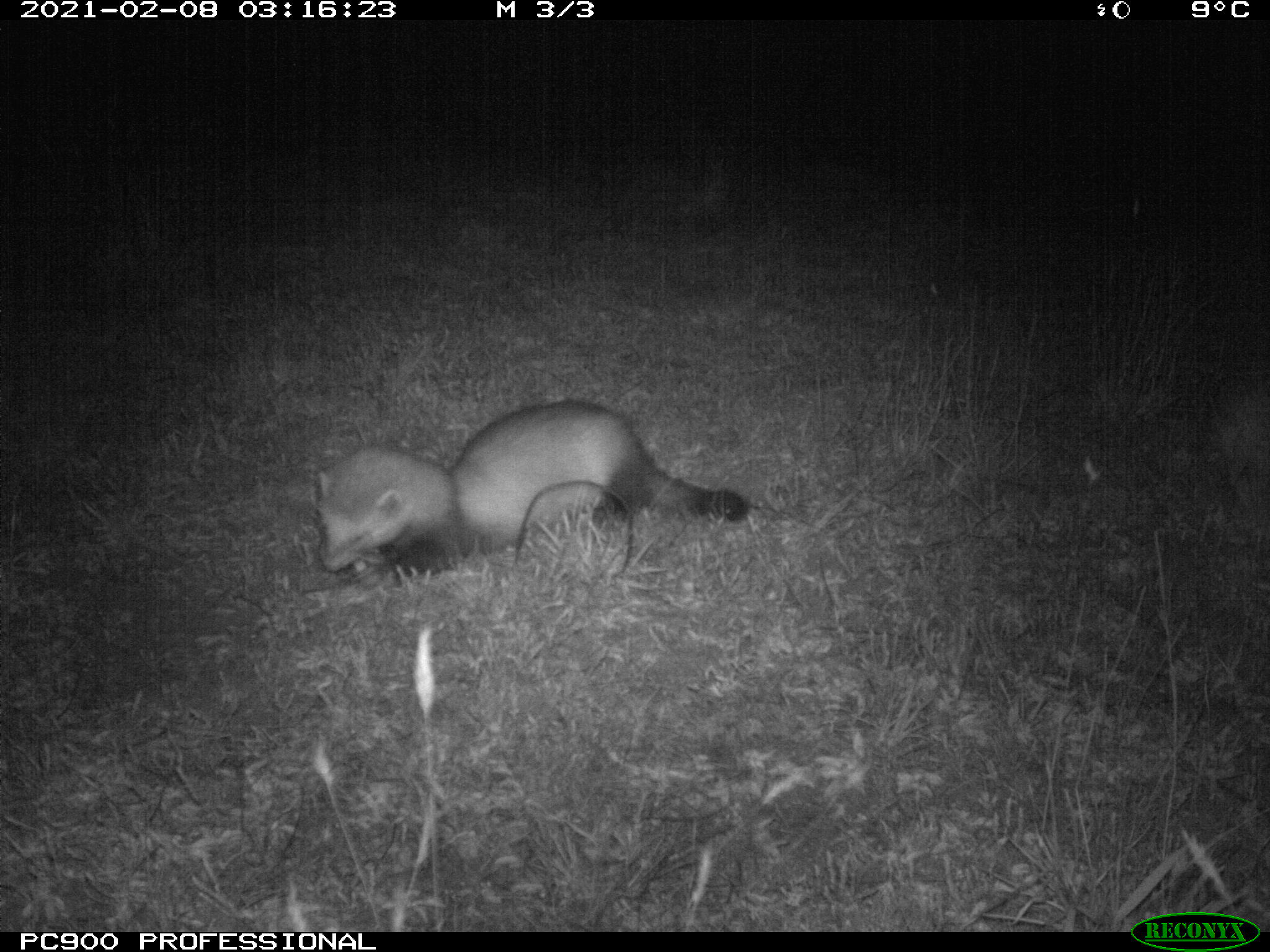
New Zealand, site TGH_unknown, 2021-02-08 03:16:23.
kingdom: Animalia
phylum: Chordata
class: Mammalia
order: Carnivora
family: Mustelidae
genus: Mustela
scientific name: Mustela furo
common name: ferret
Ferret (Mustela furo).